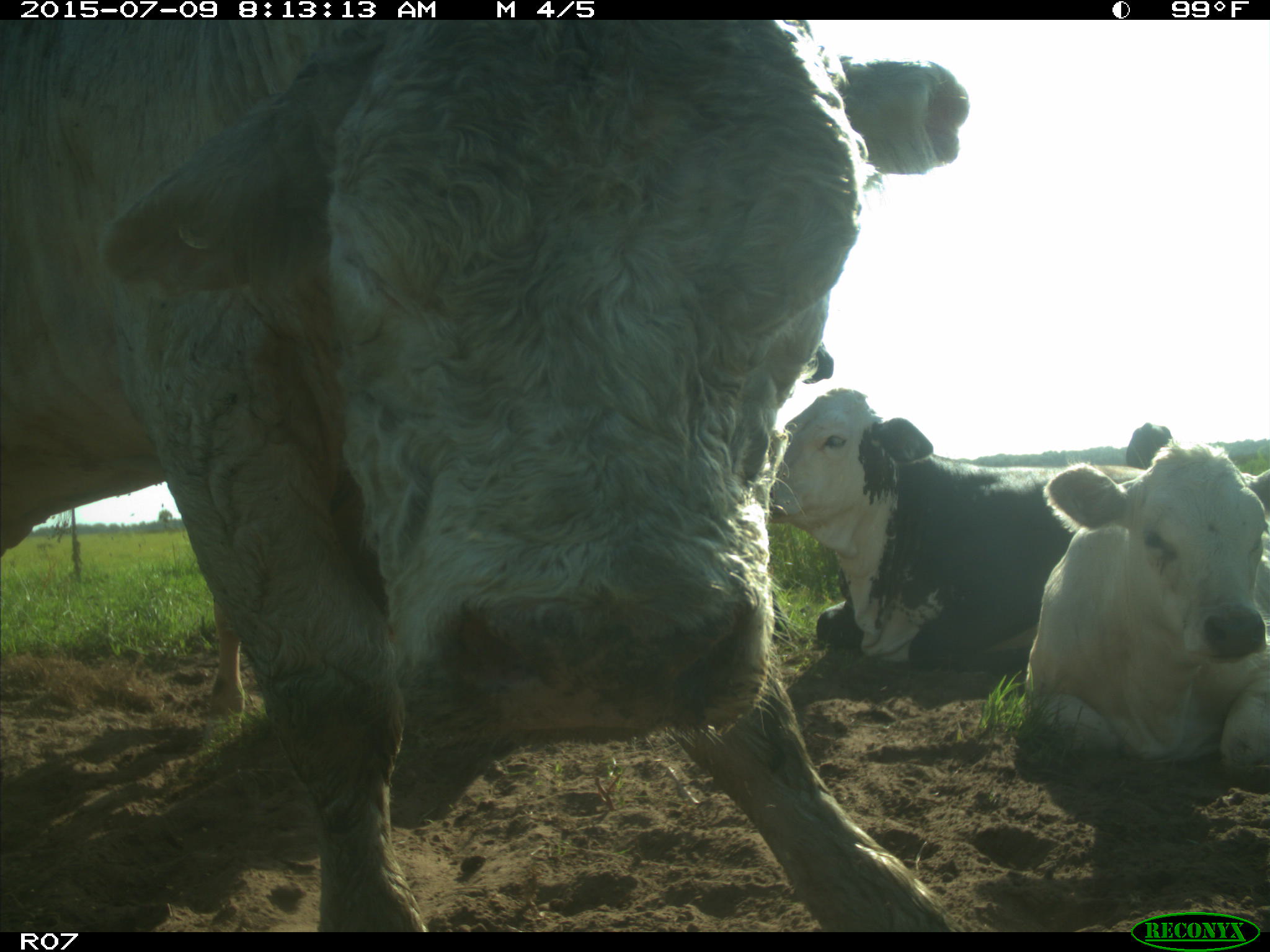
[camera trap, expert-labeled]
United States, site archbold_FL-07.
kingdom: Animalia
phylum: Chordata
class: Mammalia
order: Artiodactyla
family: Bovidae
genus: Bos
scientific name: Bos taurus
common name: domestic cow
Bos taurus (domestic cow).